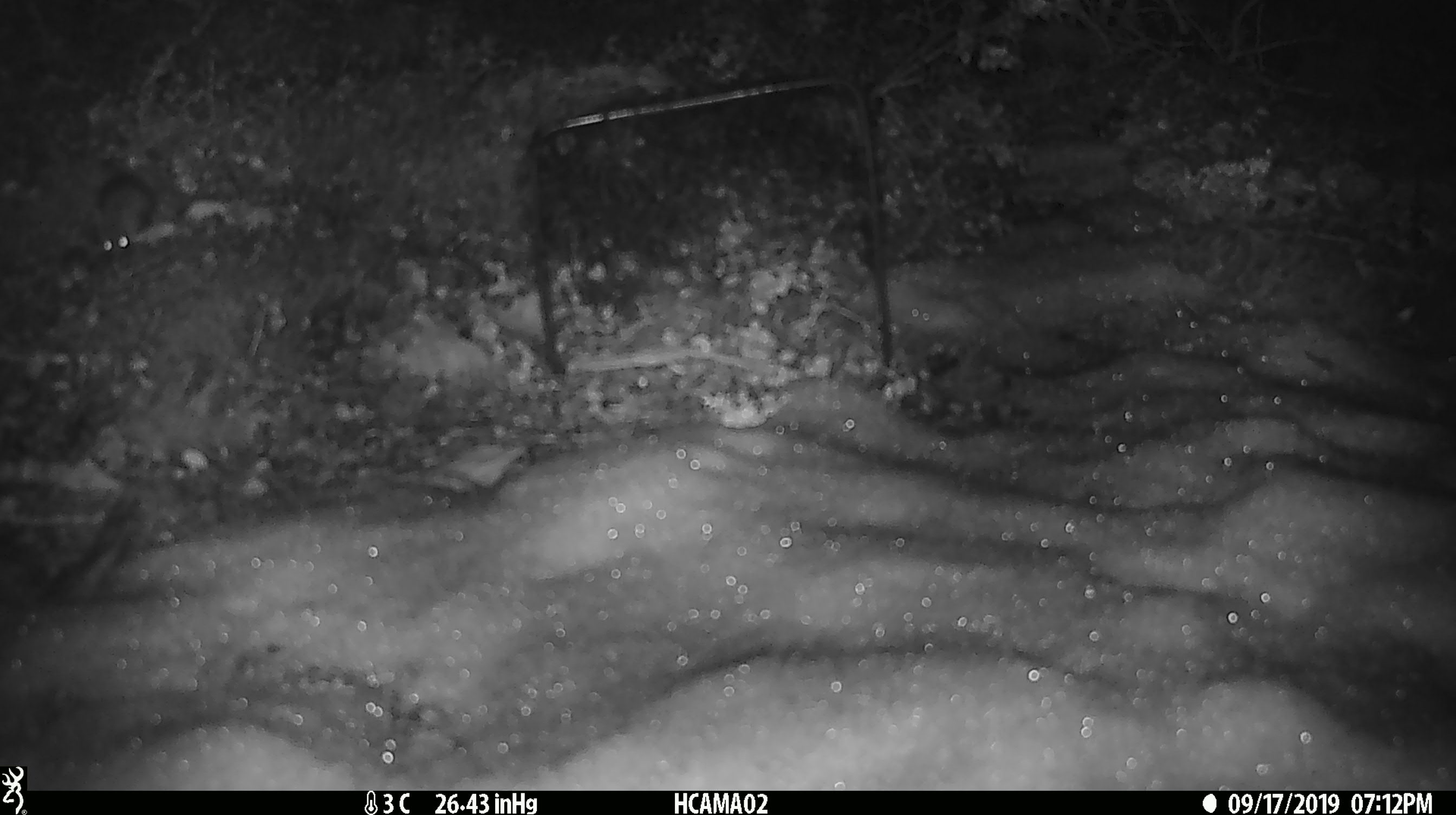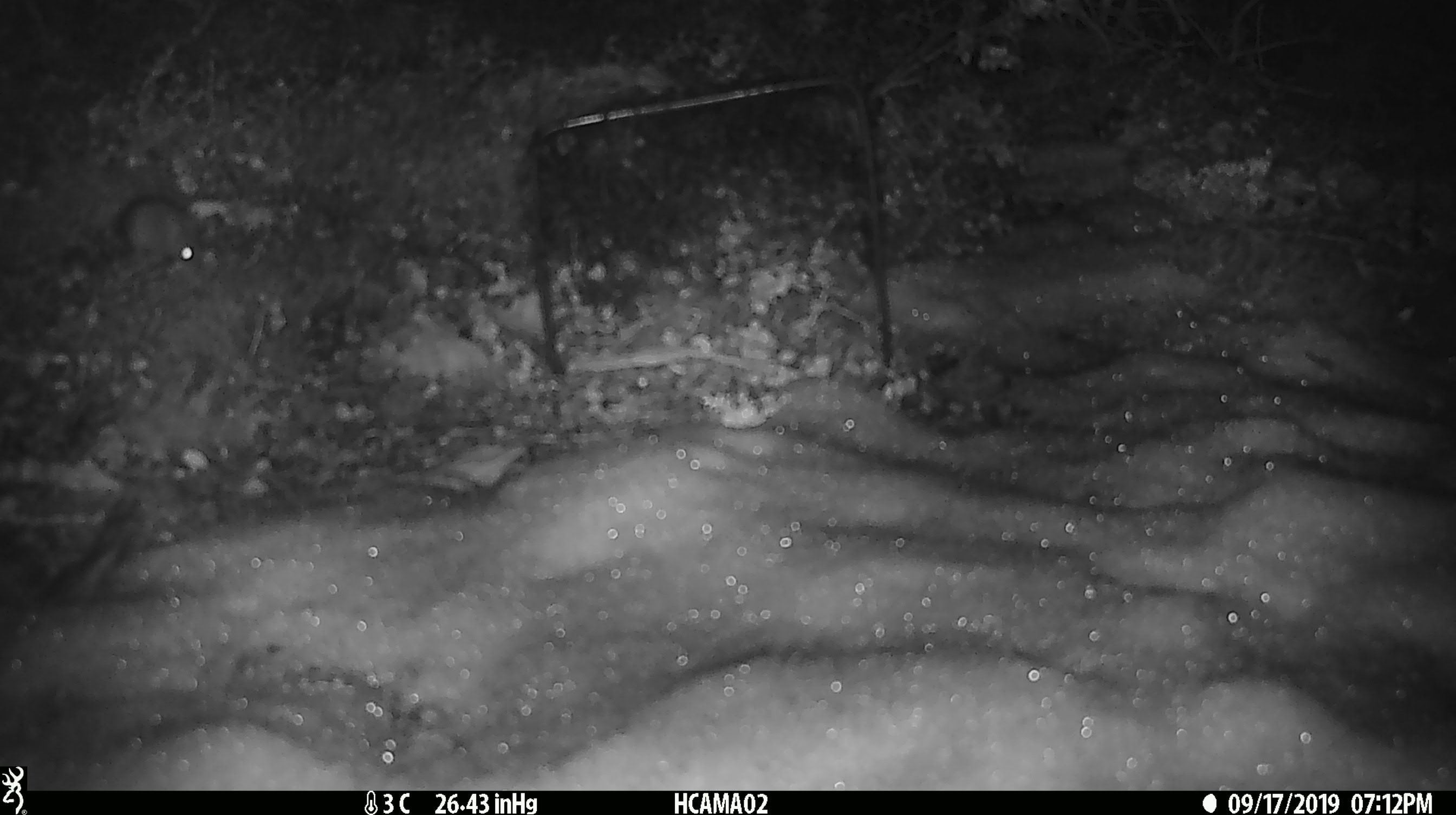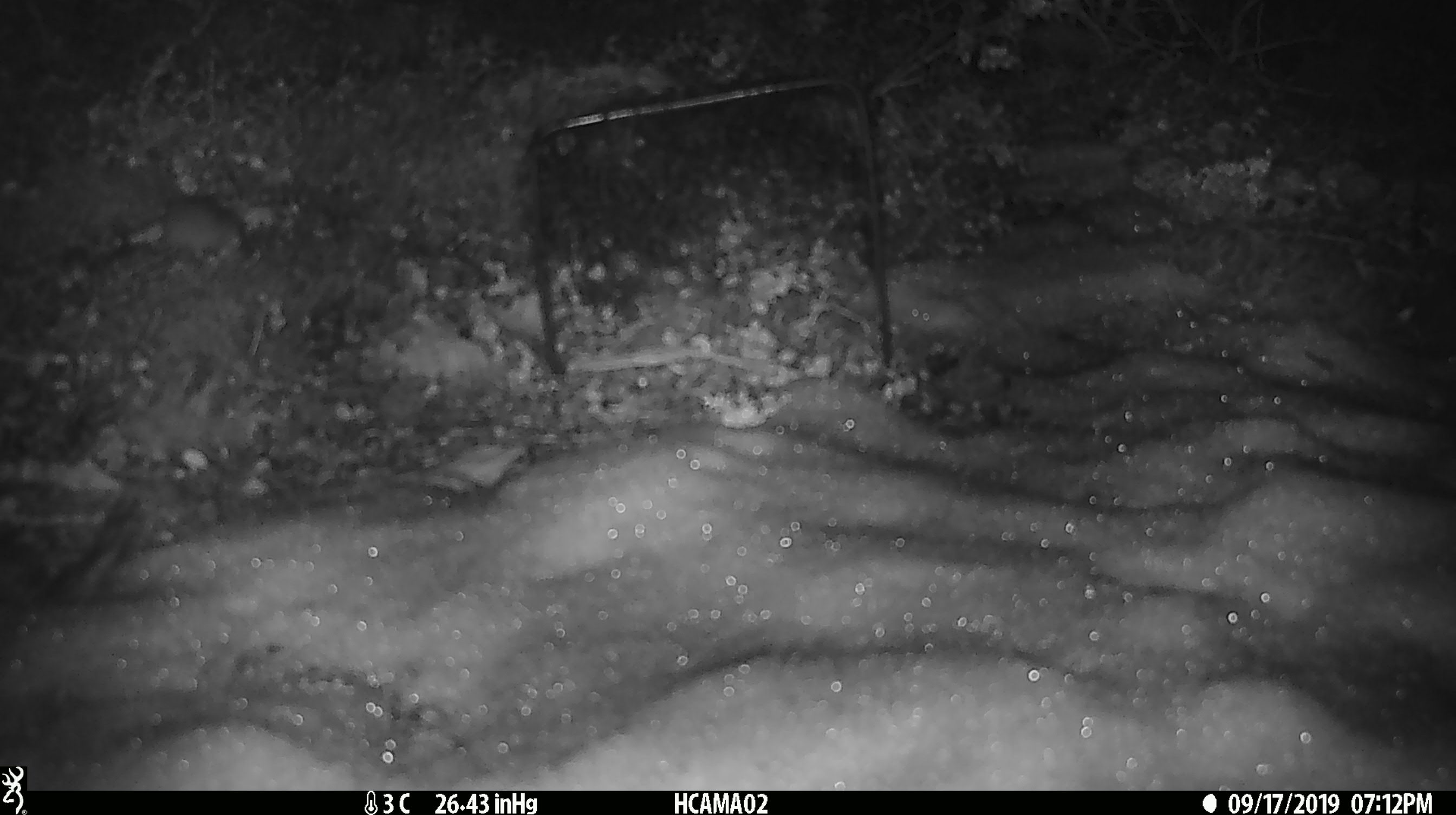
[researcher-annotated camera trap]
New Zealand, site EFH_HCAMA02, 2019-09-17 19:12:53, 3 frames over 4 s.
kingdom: Animalia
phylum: Chordata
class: Mammalia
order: Rodentia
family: Muridae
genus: Mus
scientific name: Mus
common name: mouse